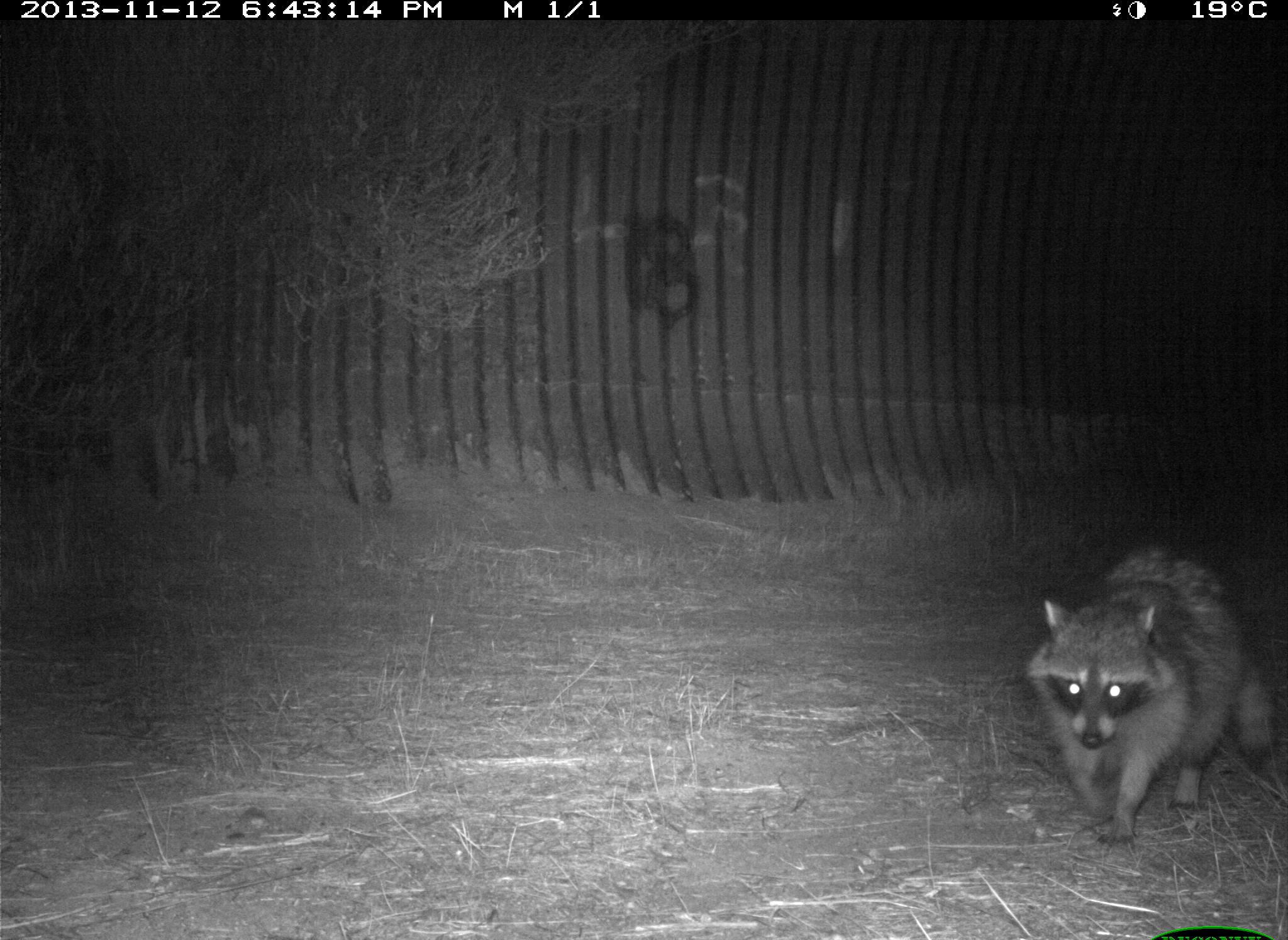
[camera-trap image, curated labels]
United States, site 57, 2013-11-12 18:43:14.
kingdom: Animalia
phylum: Chordata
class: Mammalia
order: Carnivora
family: Procyonidae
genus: Procyon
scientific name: Procyon lotor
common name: raccoon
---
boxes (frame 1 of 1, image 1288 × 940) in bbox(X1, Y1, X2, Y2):
raccoon: bbox(1025, 540, 1276, 851)